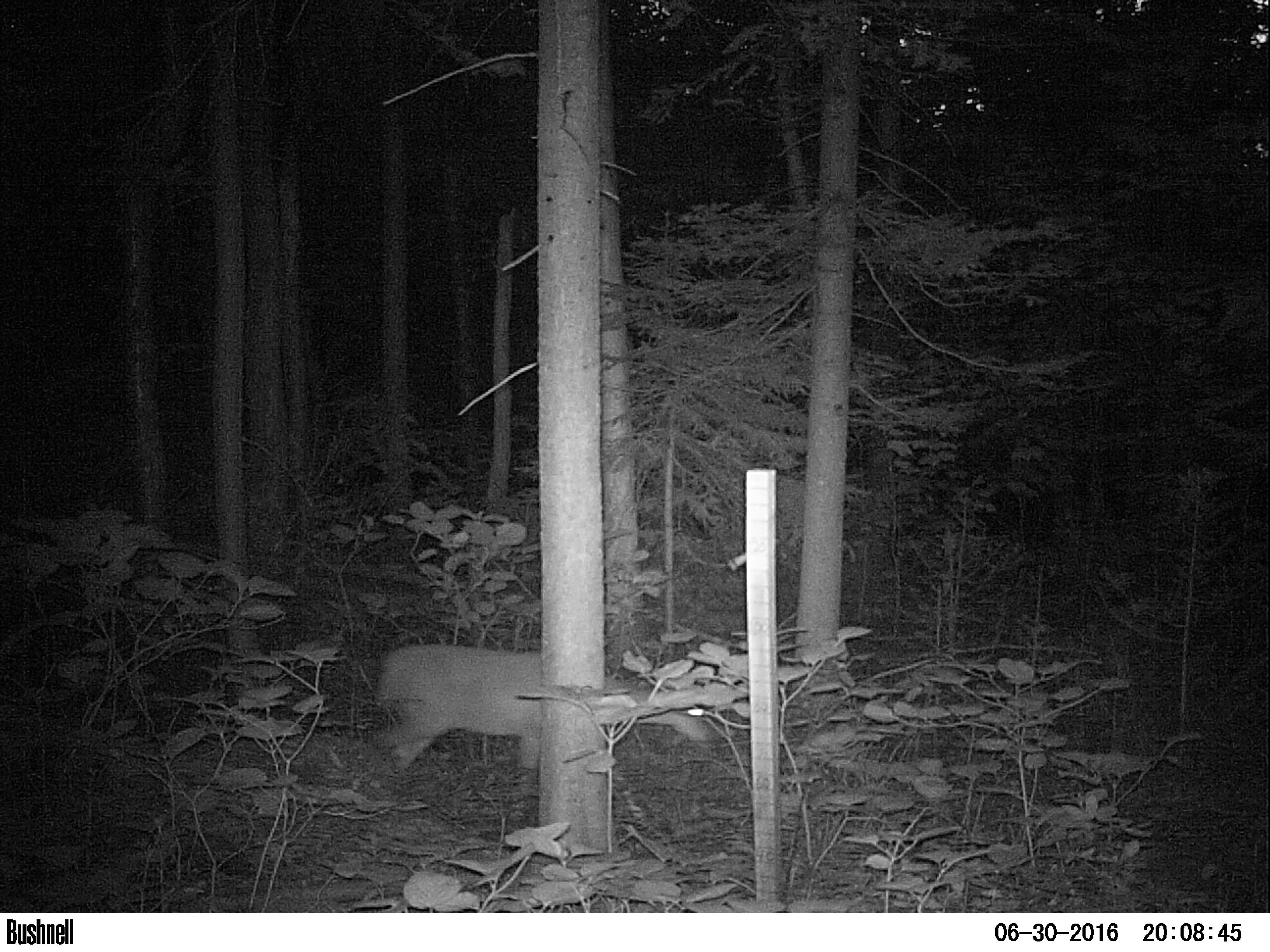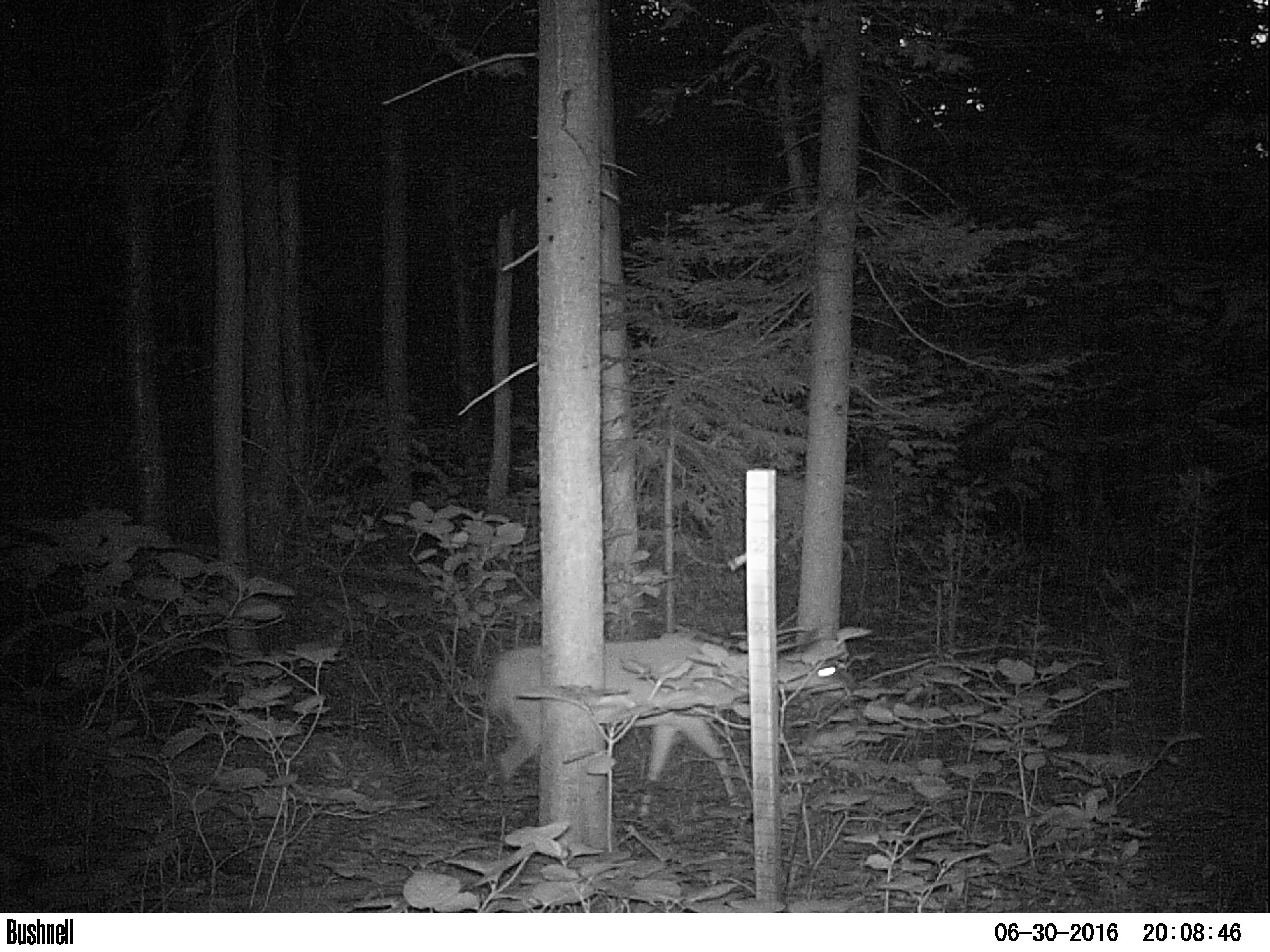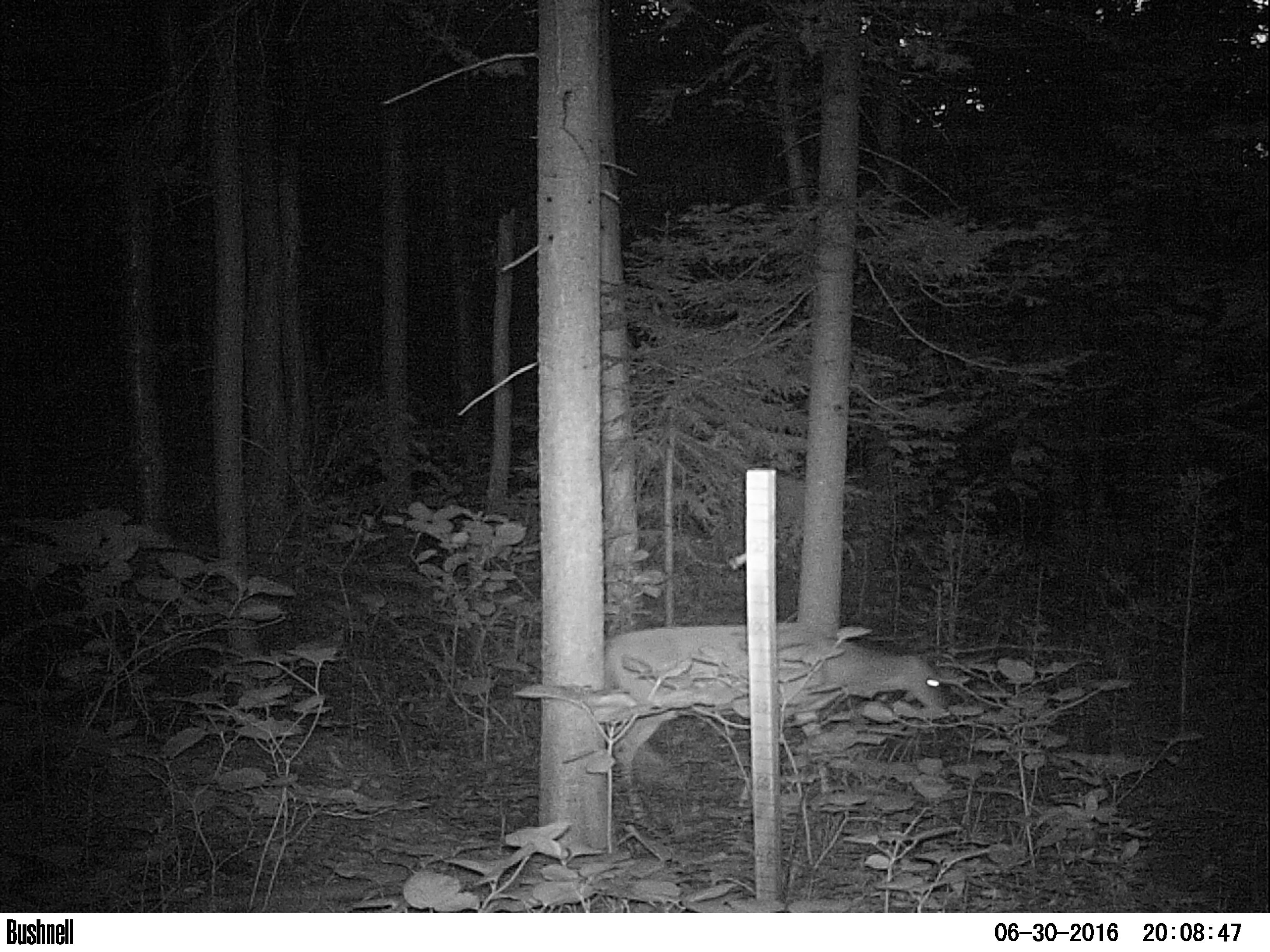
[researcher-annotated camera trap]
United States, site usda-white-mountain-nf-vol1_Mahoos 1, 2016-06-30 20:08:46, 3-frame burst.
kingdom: Animalia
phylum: Chordata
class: Mammalia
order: Artiodactyla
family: Cervidae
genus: Odocoileus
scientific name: Odocoileus virginianus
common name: white-tailed deer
White-tailed deer (Odocoileus virginianus).